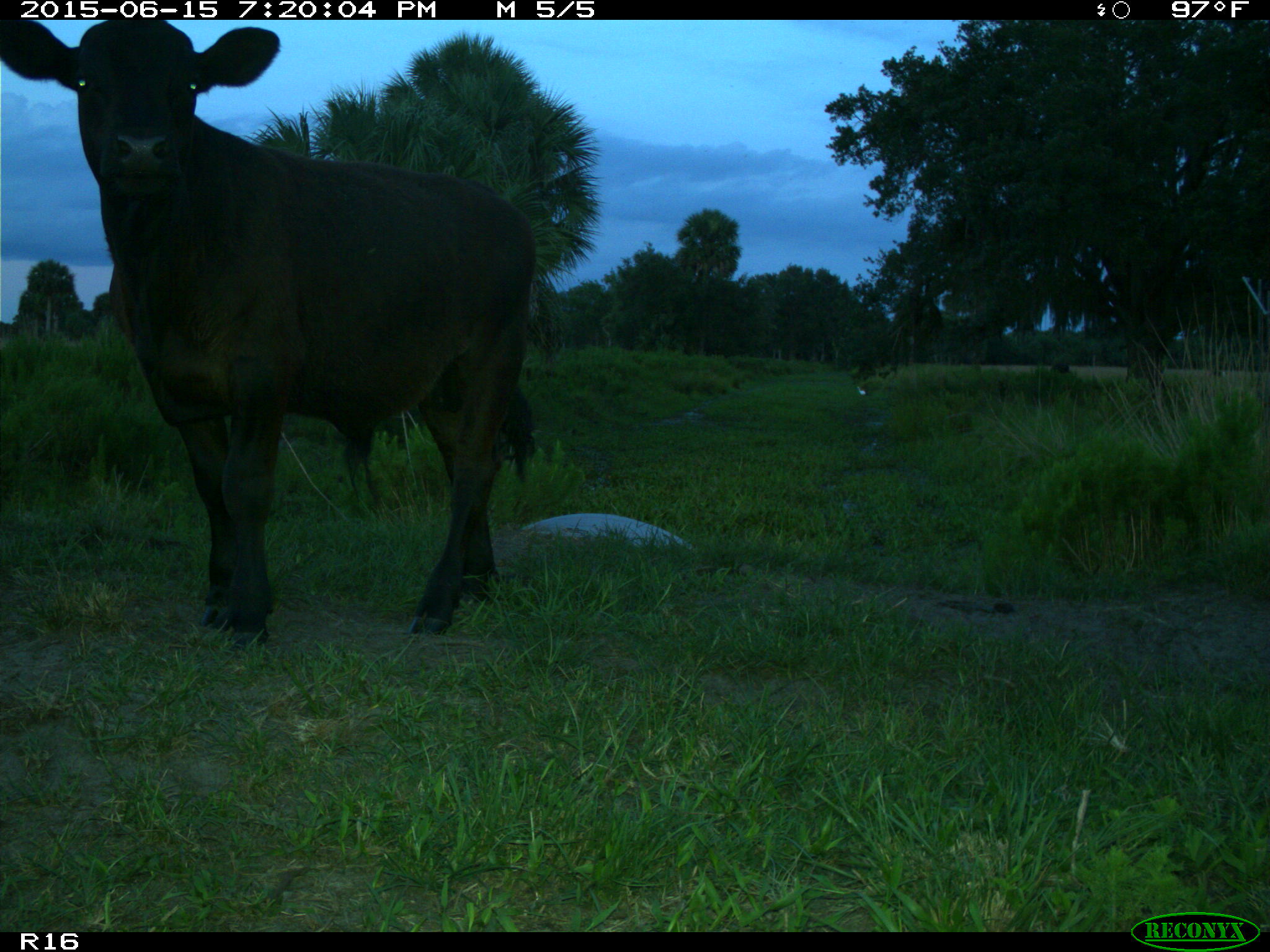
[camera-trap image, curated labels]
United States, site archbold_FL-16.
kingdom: Animalia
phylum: Chordata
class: Mammalia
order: Artiodactyla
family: Bovidae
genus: Bos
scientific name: Bos taurus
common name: domestic cow